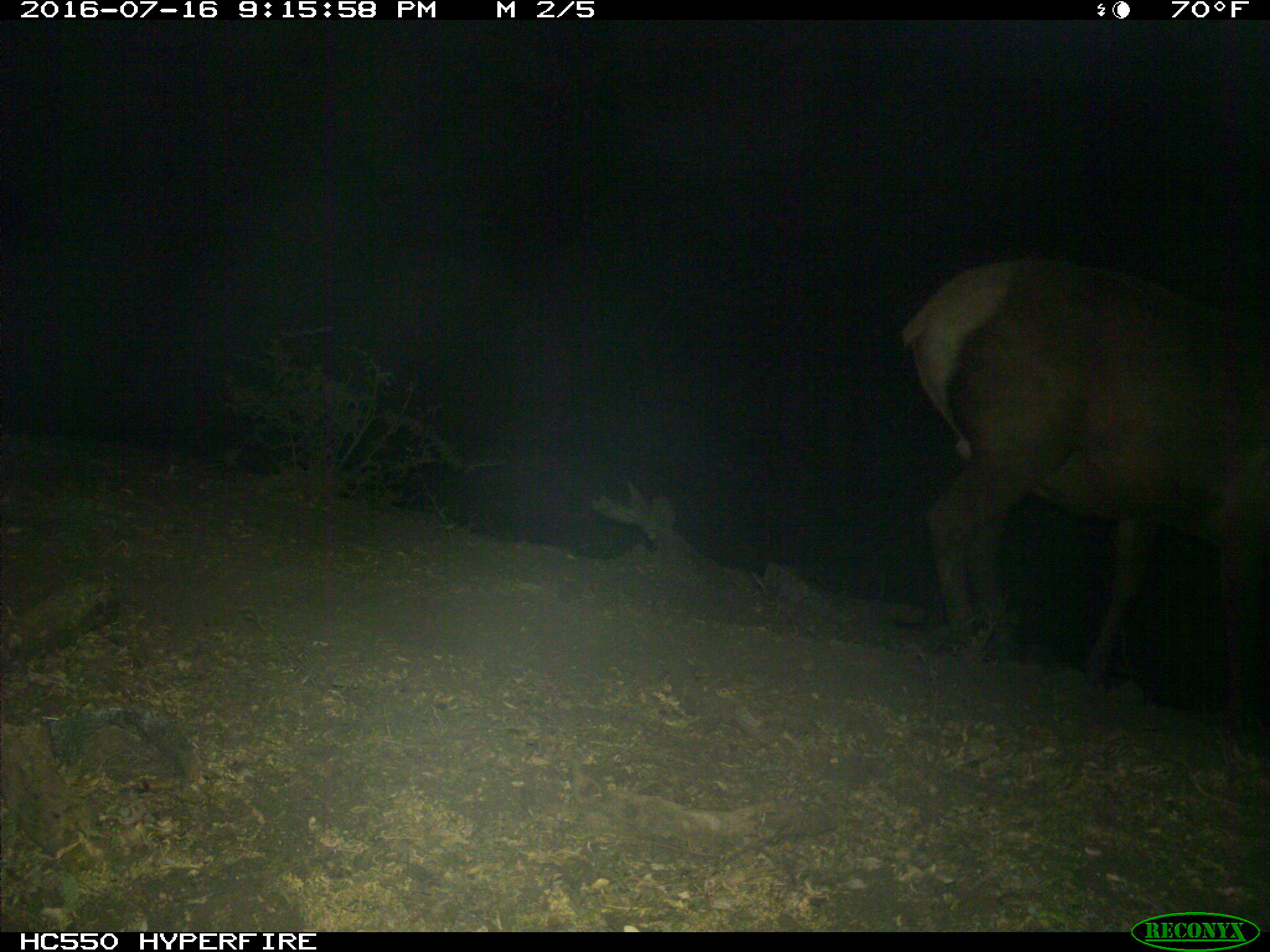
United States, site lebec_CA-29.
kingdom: Animalia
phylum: Chordata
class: Mammalia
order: Artiodactyla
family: Cervidae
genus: Cervus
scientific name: Cervus canadensis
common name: elk